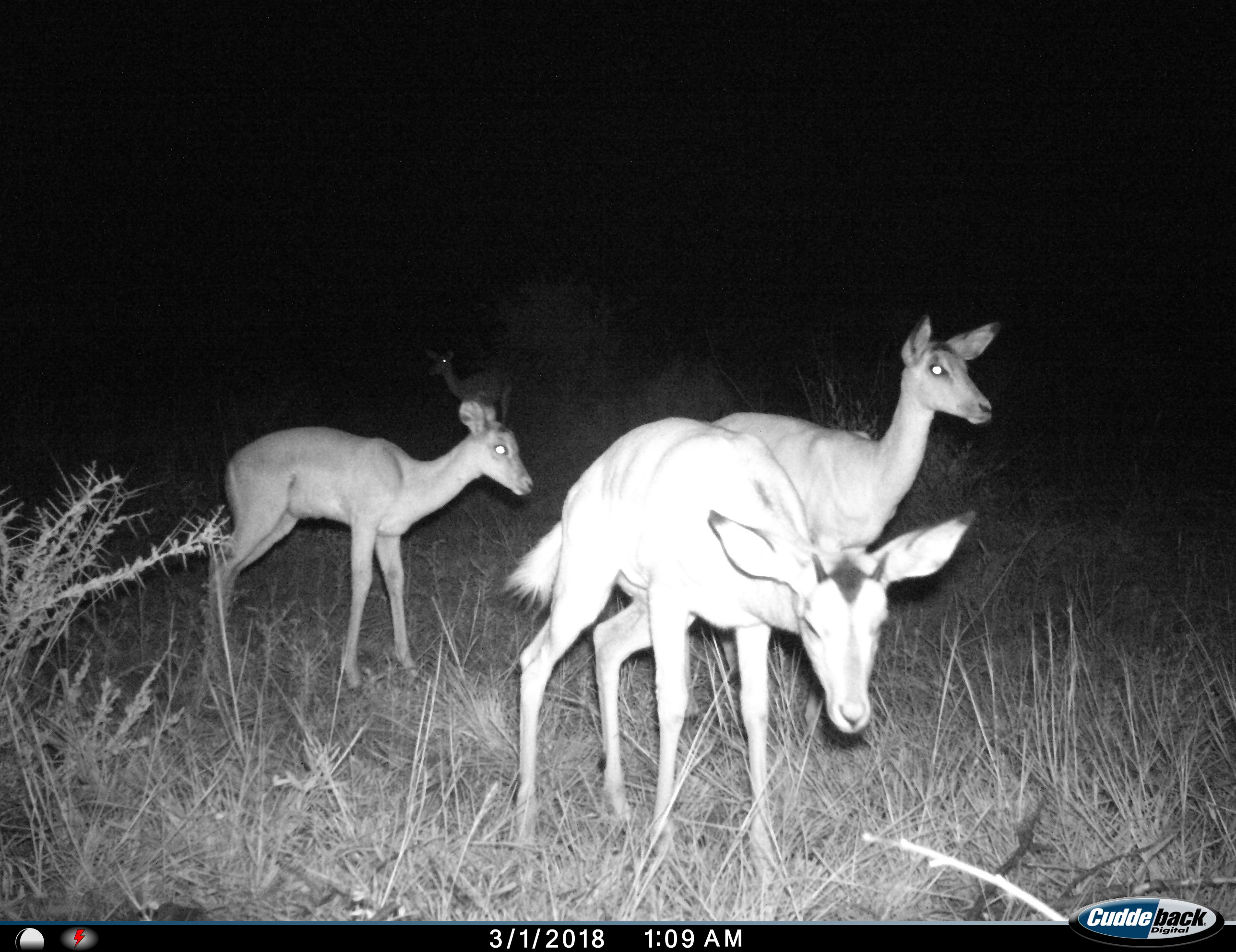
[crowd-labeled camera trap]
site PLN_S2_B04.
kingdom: Animalia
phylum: Chordata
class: Mammalia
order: Artiodactyla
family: Bovidae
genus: Aepyceros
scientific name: Aepyceros melampus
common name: impala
Impala (Aepyceros melampus), count 4. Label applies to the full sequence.